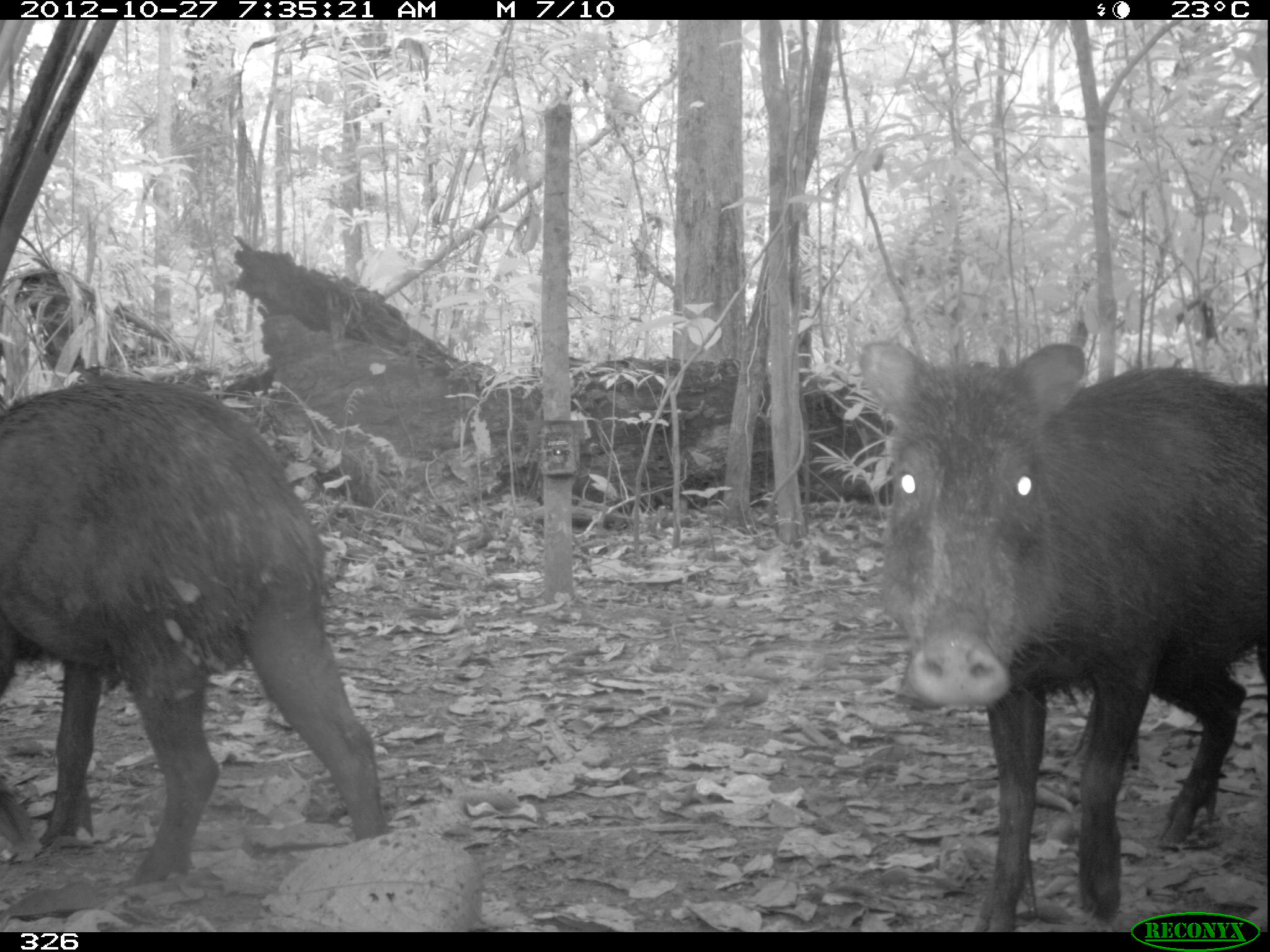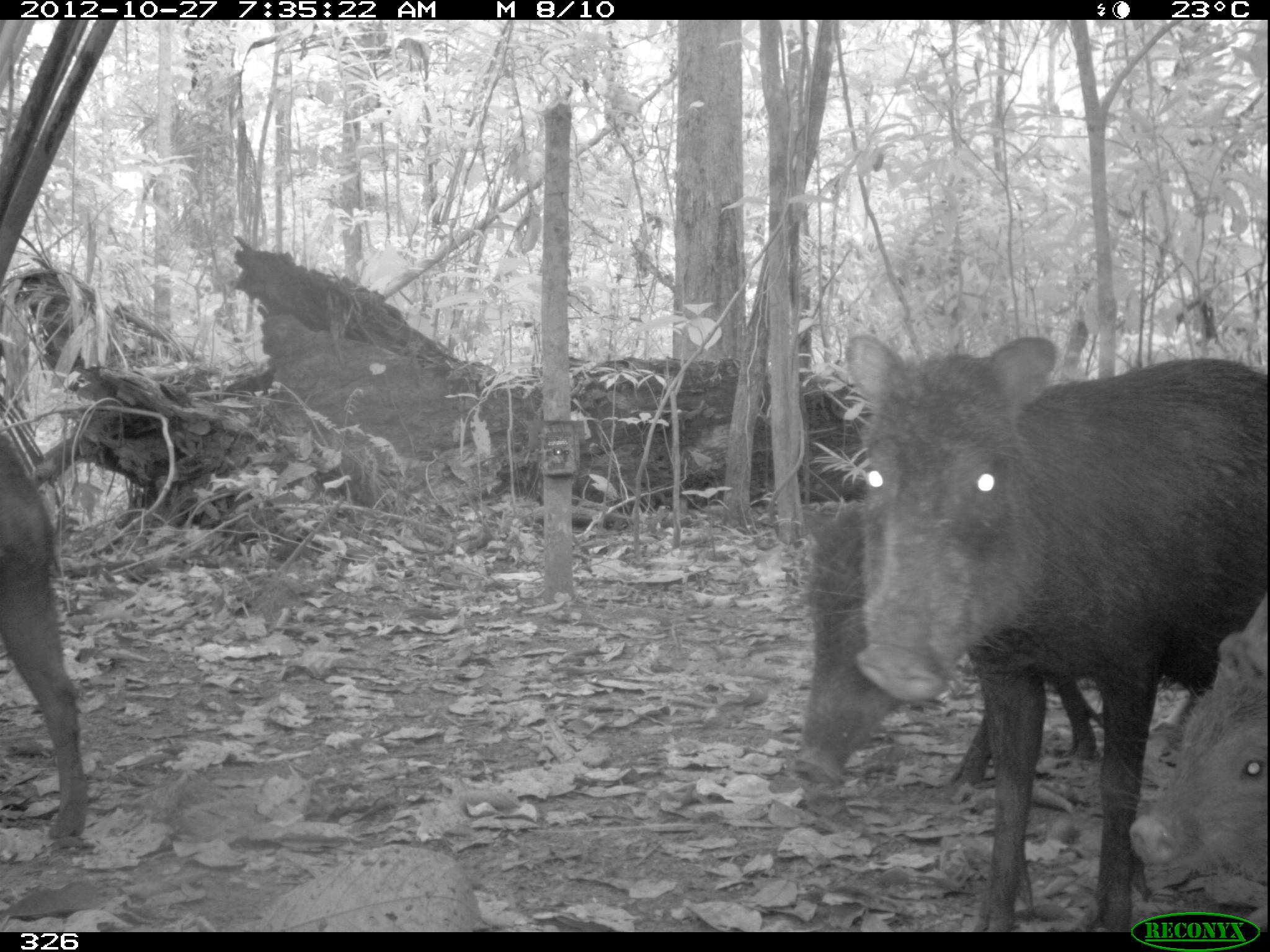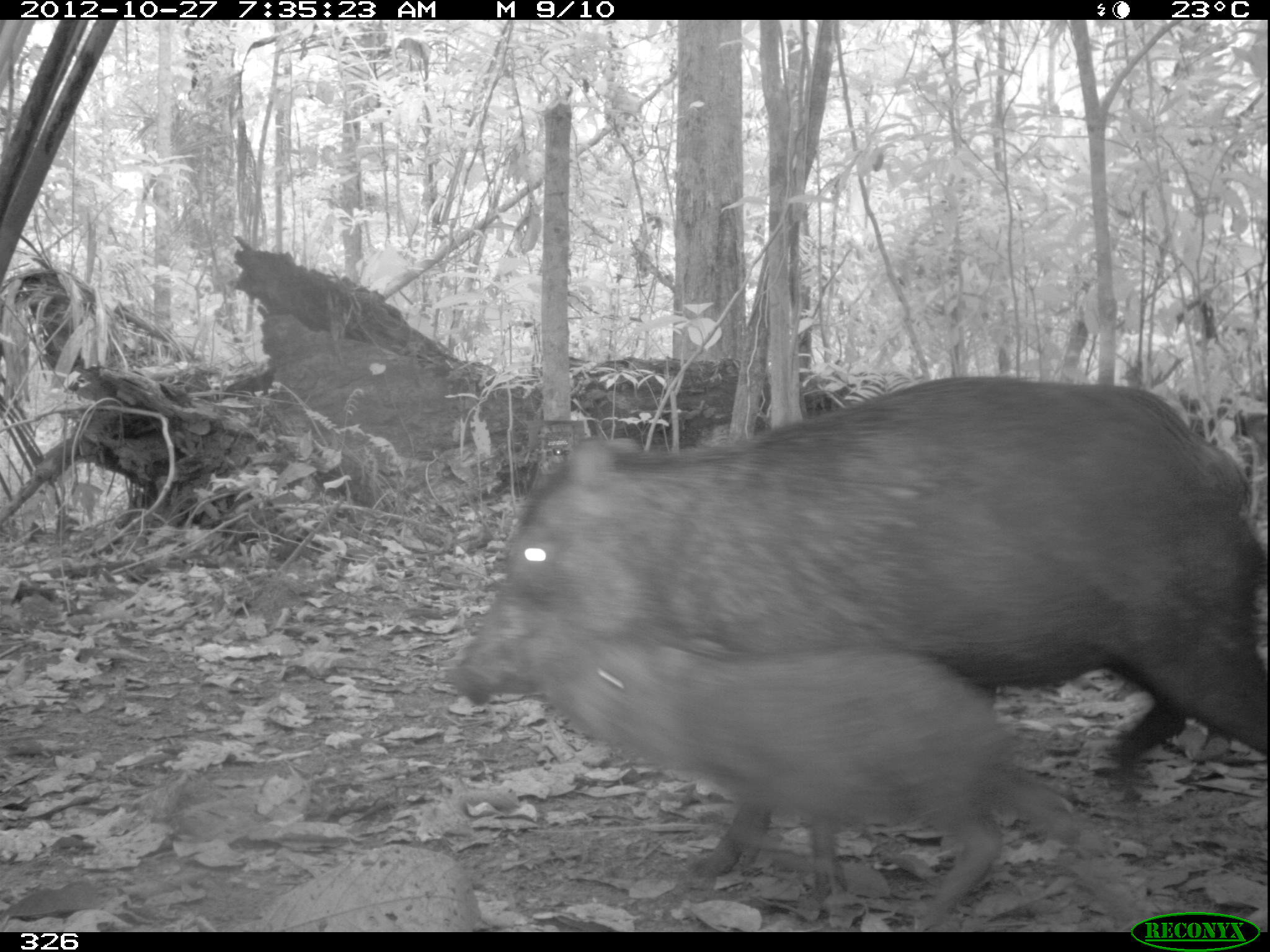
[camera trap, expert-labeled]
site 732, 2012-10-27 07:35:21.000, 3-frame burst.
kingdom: Animalia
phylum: Chordata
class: Mammalia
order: Artiodactyla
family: Tayassuidae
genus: Tayassu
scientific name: Tayassu pecari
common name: white-lipped peccary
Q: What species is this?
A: Tayassu pecari (white-lipped peccary).